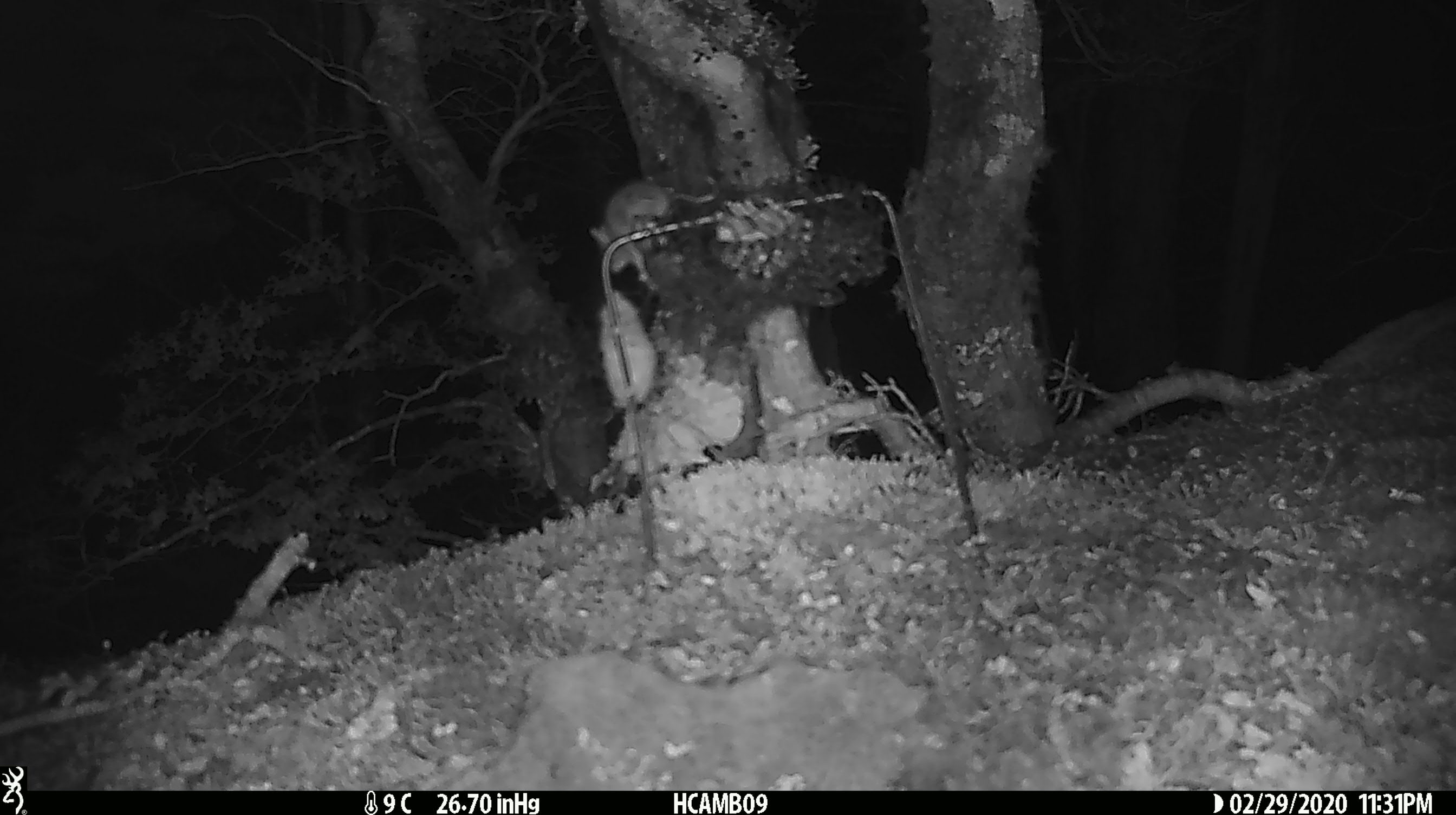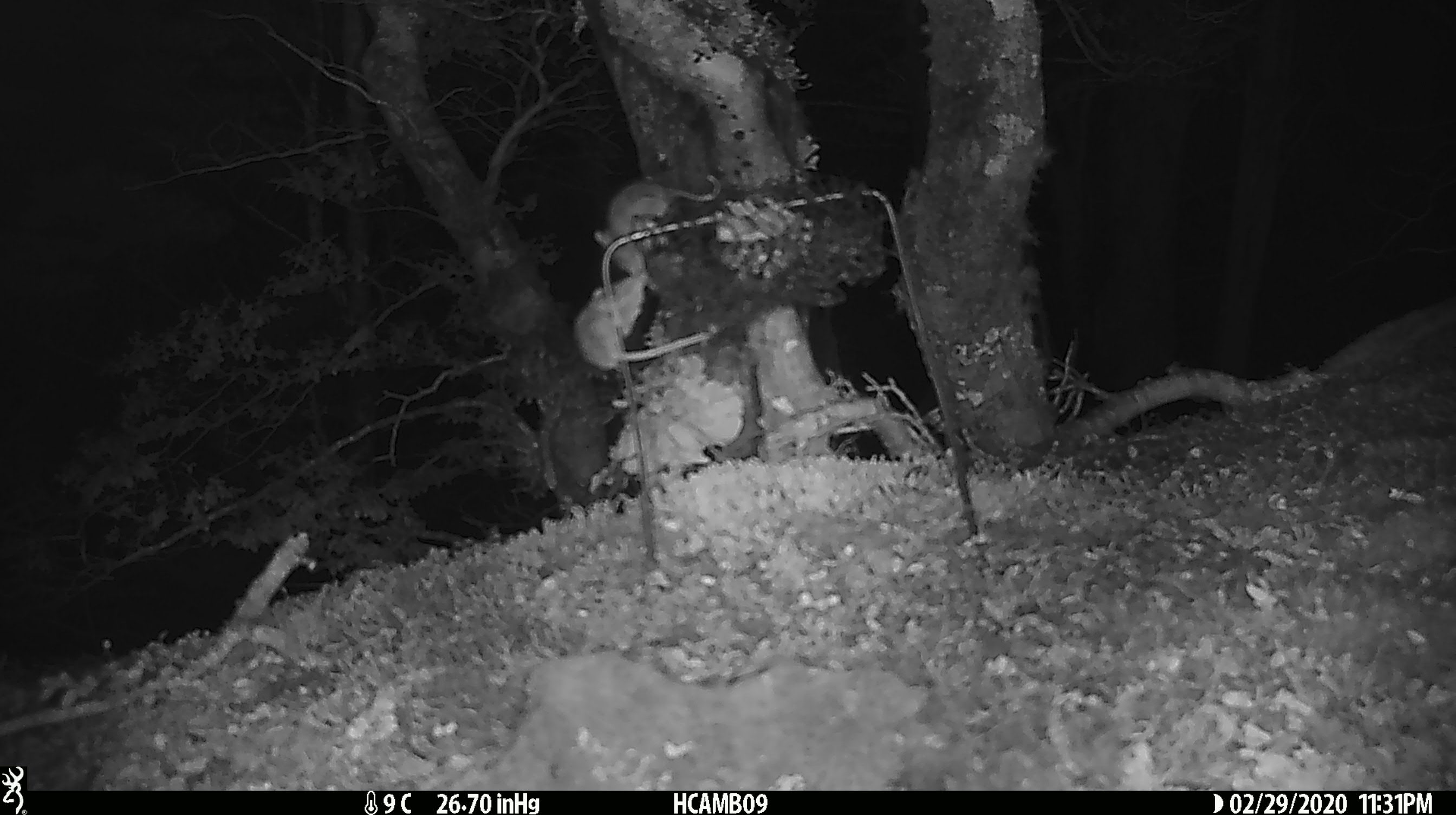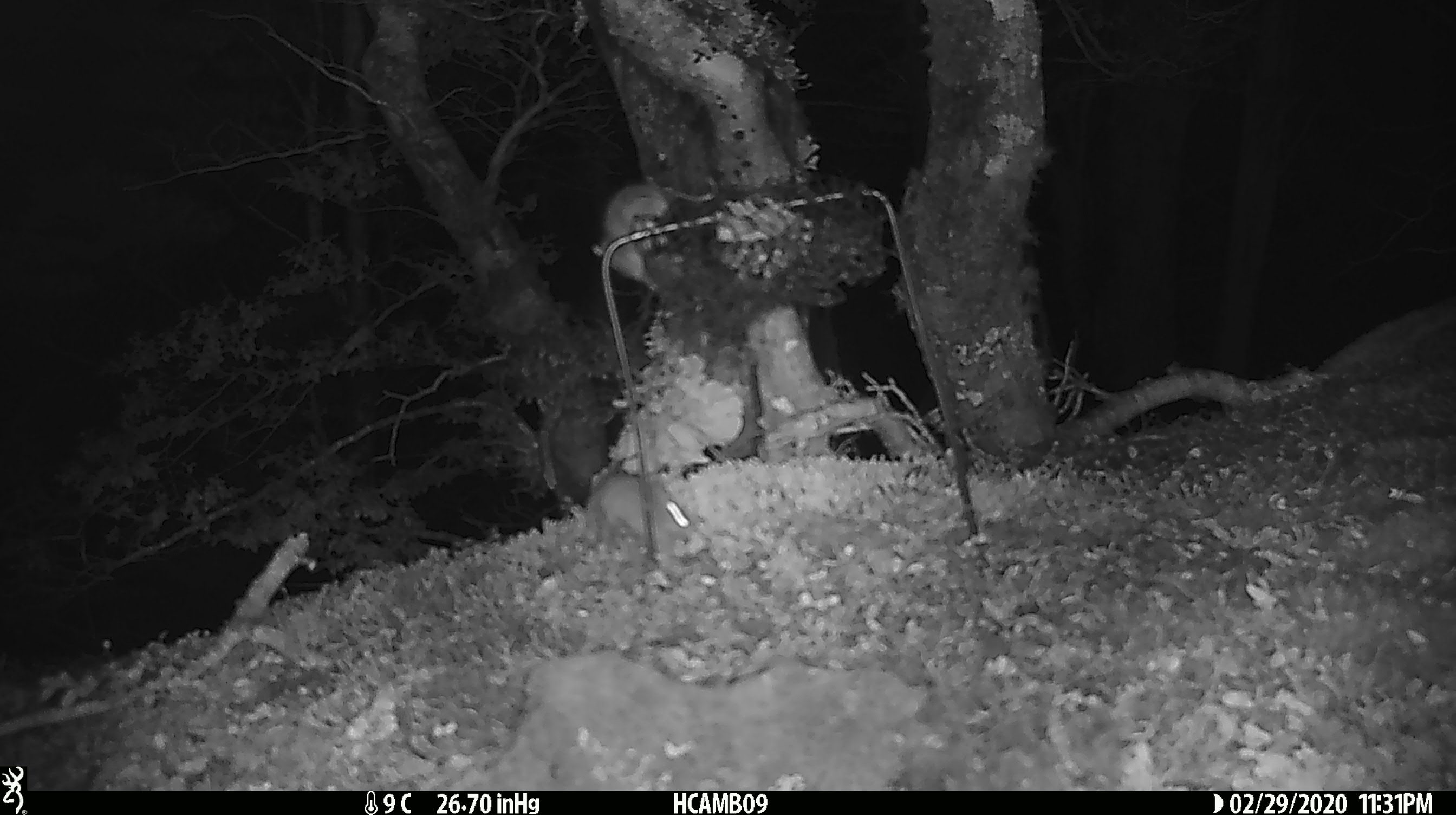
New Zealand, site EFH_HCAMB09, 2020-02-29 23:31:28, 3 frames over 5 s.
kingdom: Animalia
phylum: Chordata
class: Mammalia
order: Rodentia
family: Muridae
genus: Mus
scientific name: Mus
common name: mouse